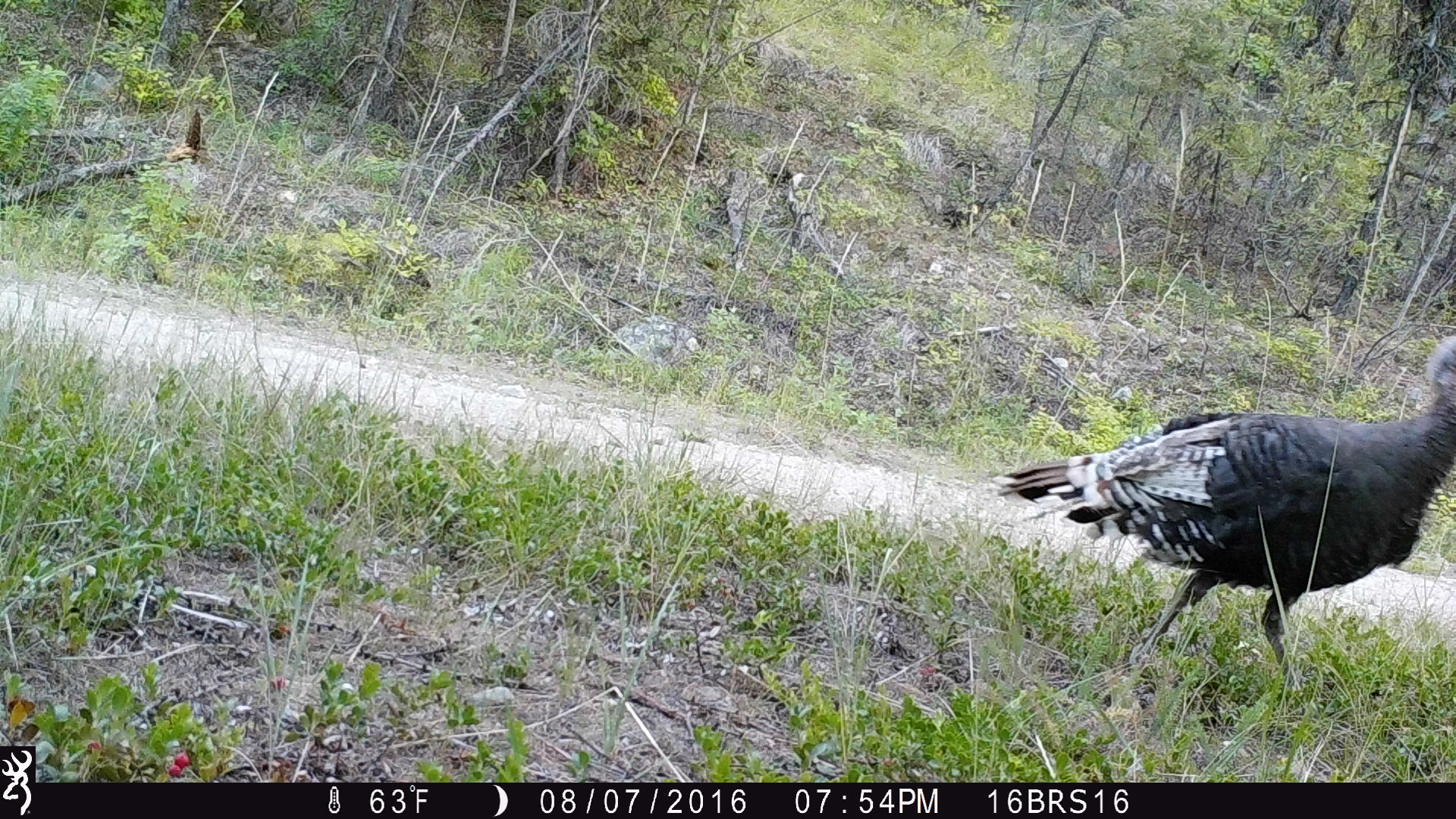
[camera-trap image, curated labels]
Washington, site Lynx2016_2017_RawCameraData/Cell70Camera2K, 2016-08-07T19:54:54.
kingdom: Animalia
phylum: Chordata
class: Aves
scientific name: Aves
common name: birds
Aves (birds). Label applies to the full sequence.